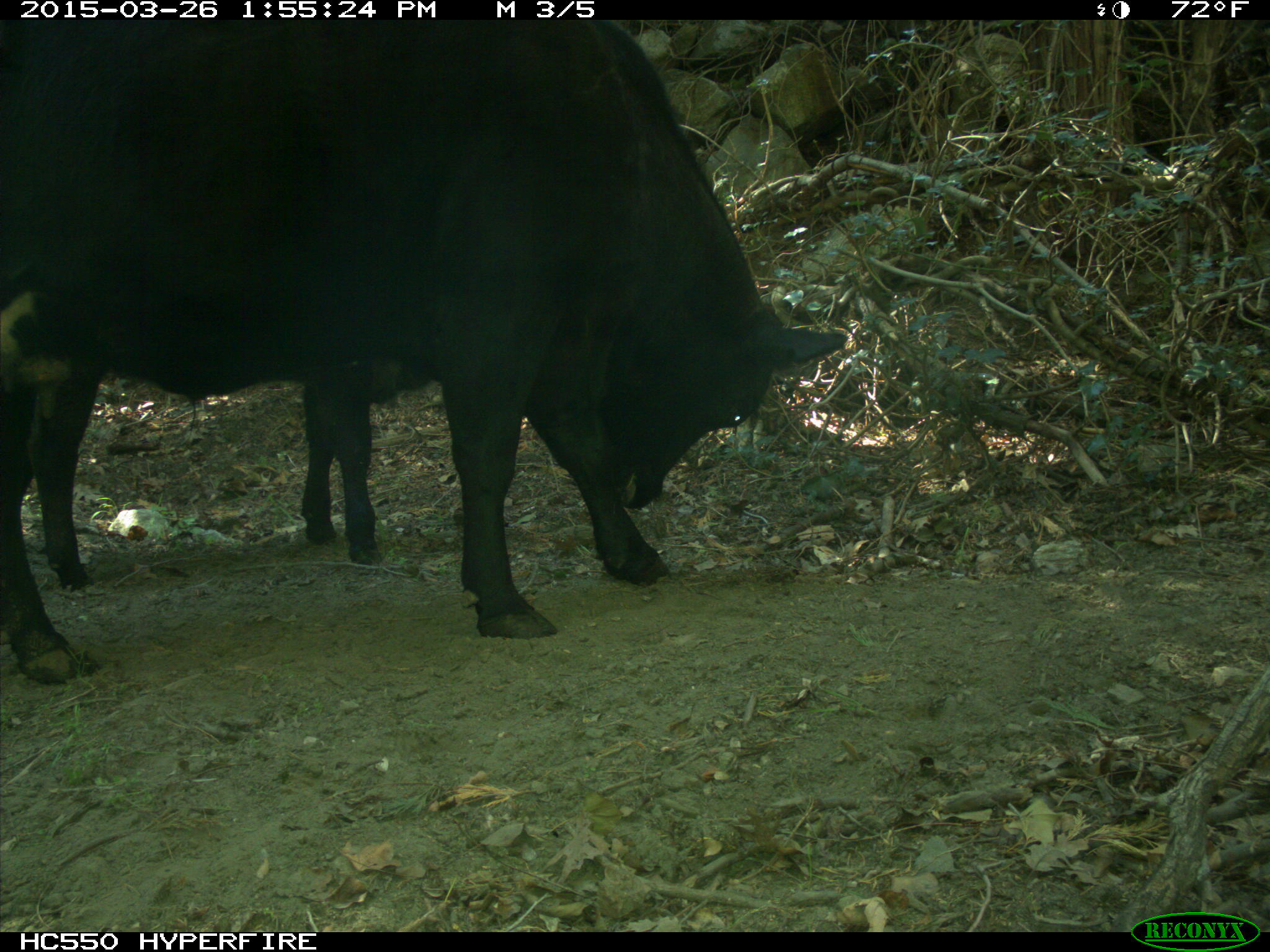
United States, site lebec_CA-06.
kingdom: Animalia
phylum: Chordata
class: Mammalia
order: Artiodactyla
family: Bovidae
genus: Bos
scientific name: Bos taurus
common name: domestic cow